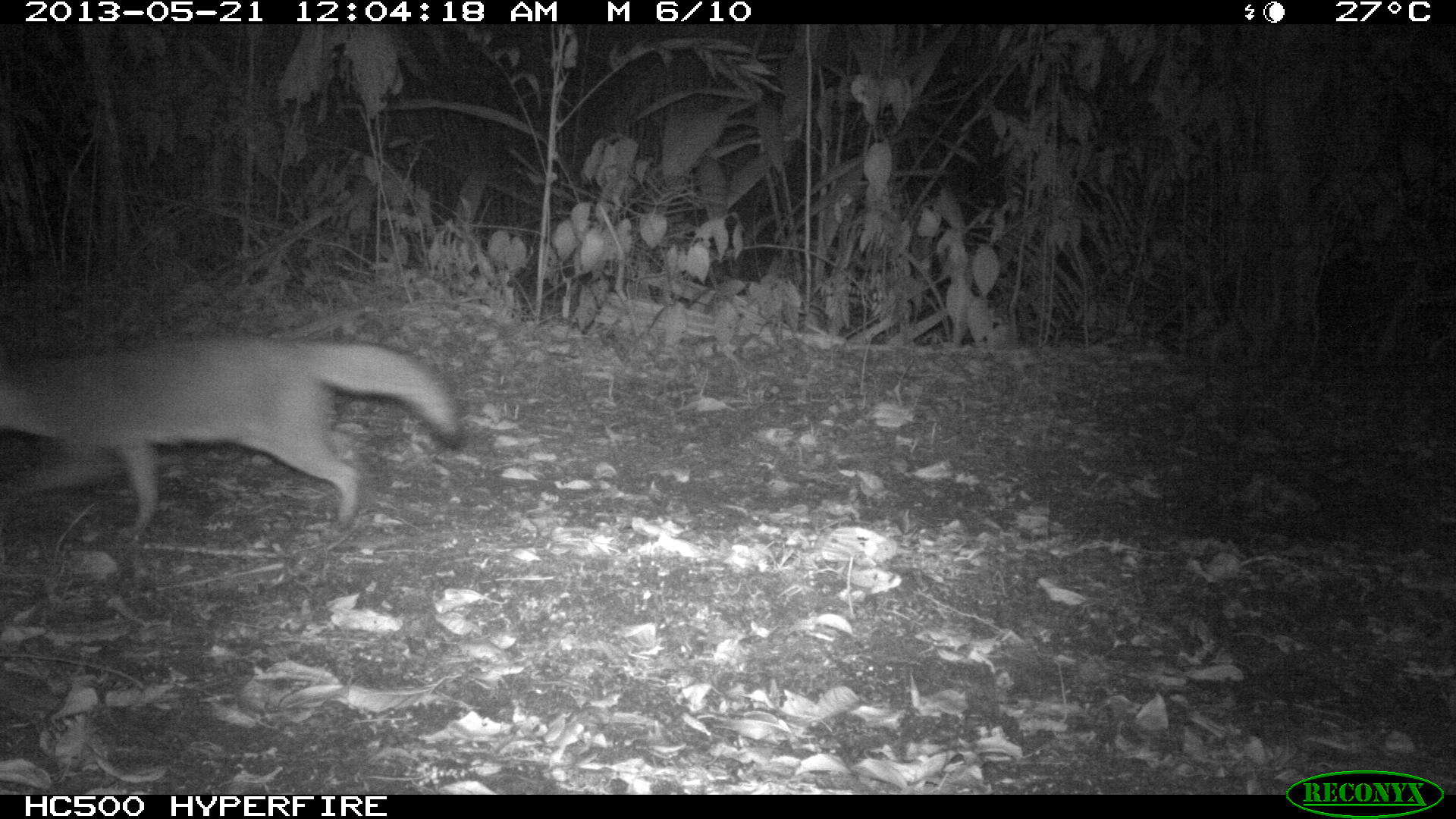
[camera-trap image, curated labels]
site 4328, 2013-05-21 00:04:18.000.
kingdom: Animalia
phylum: Chordata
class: Mammalia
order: Carnivora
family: Canidae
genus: Urocyon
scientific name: Urocyon cinereoargenteus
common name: gray fox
Urocyon cinereoargenteus (gray fox), count 1.